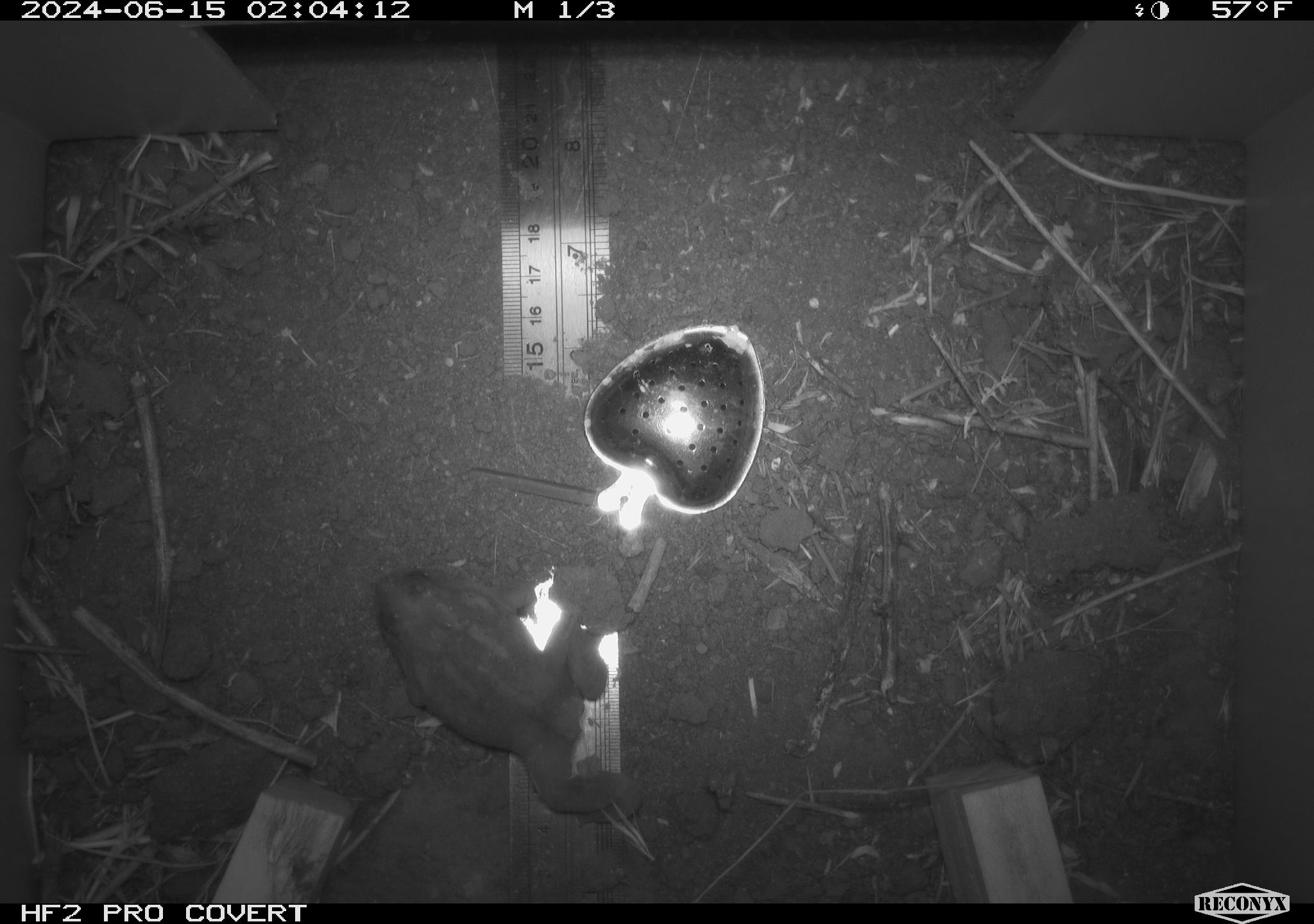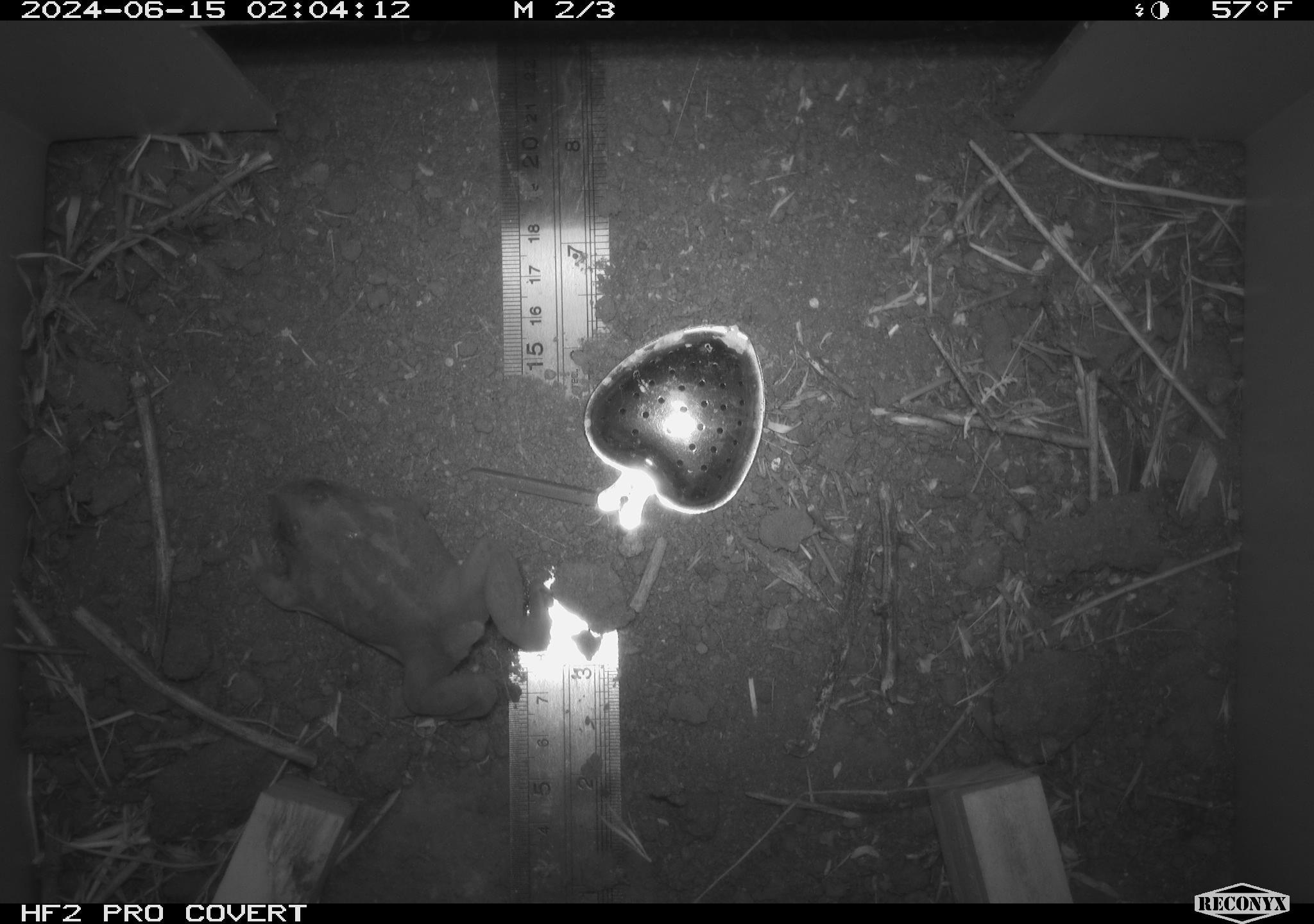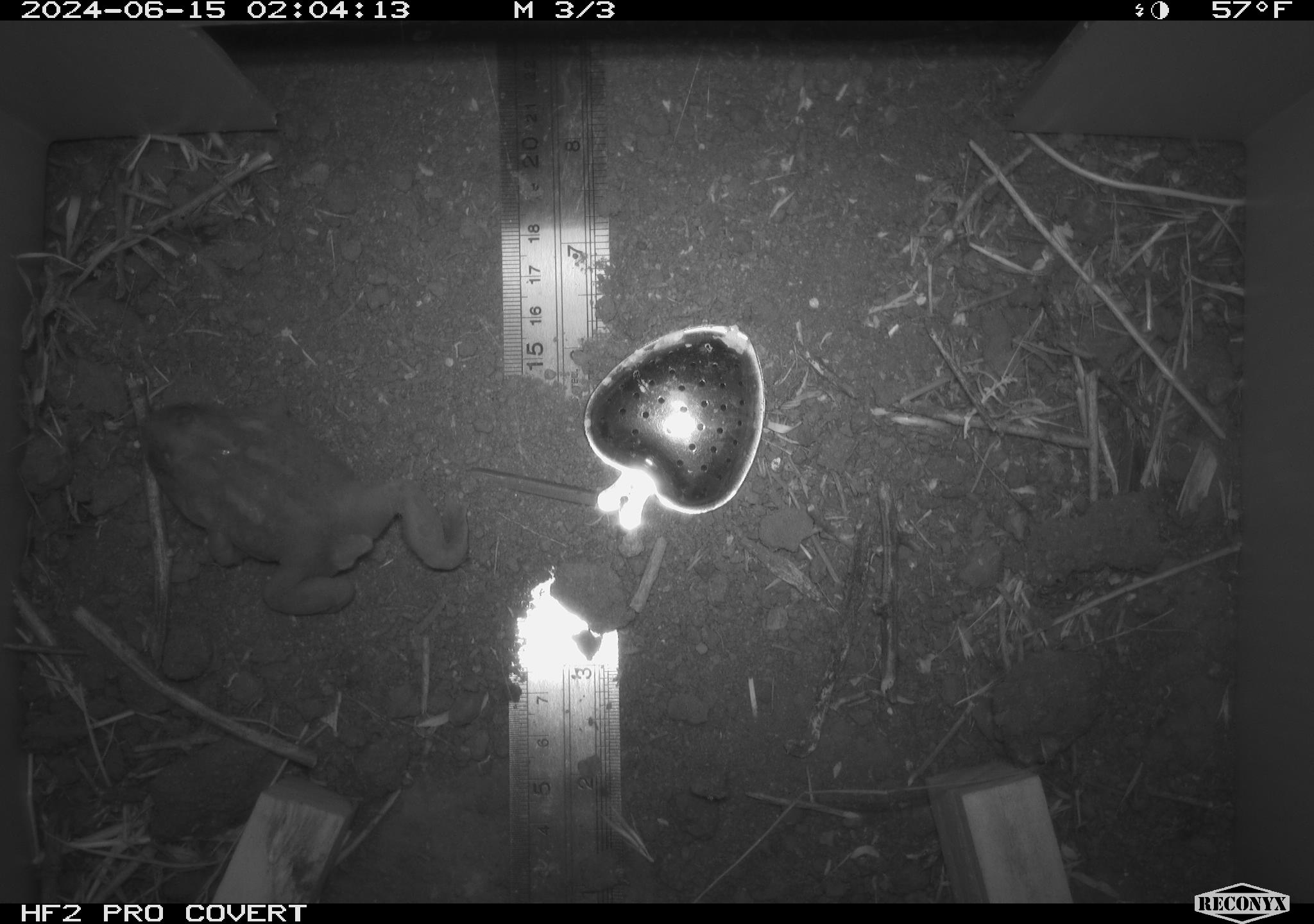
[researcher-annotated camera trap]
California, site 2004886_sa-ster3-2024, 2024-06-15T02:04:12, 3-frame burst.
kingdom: Animalia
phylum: Chordata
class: Amphibia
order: Anura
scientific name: Anura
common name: frogs